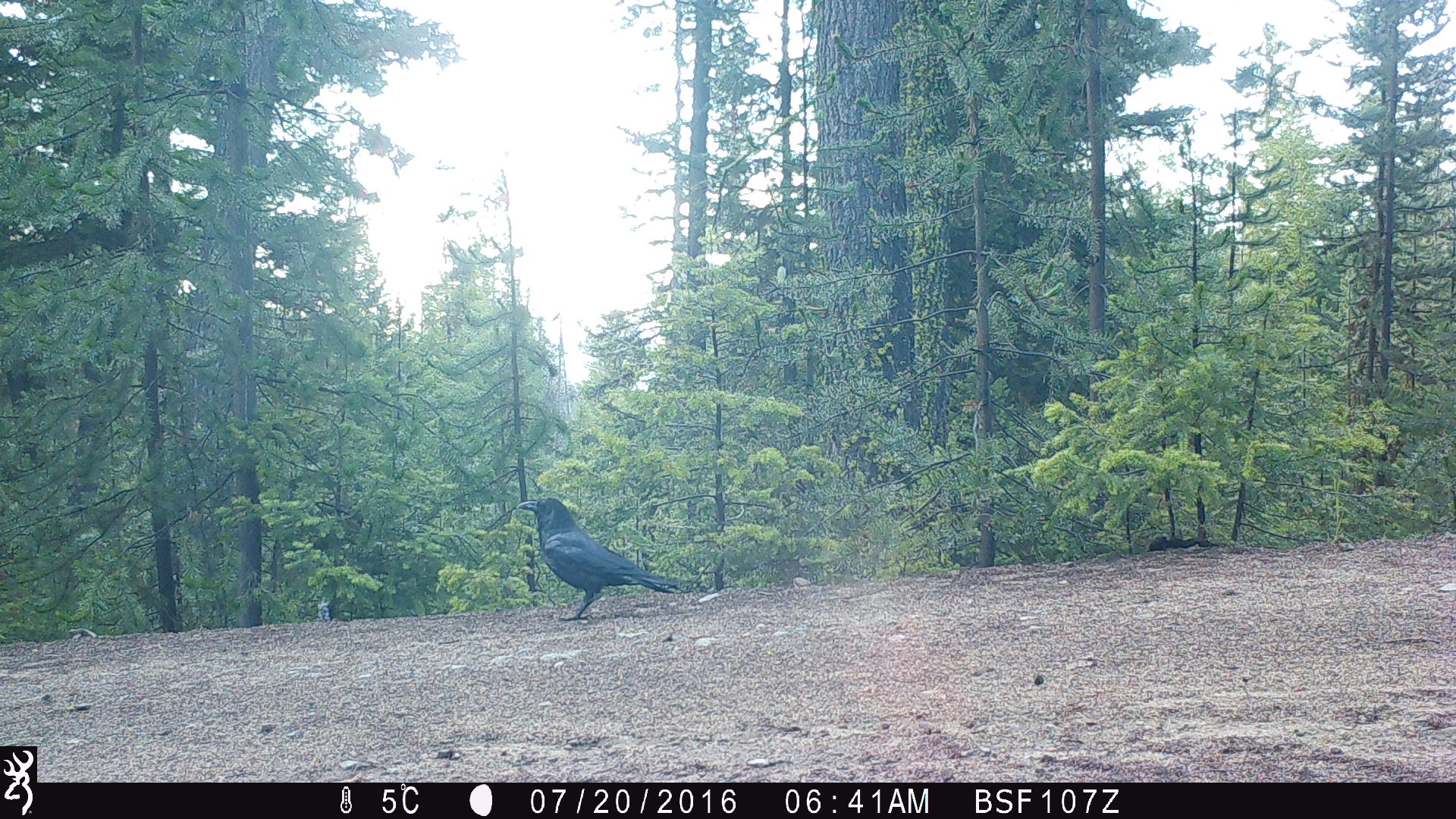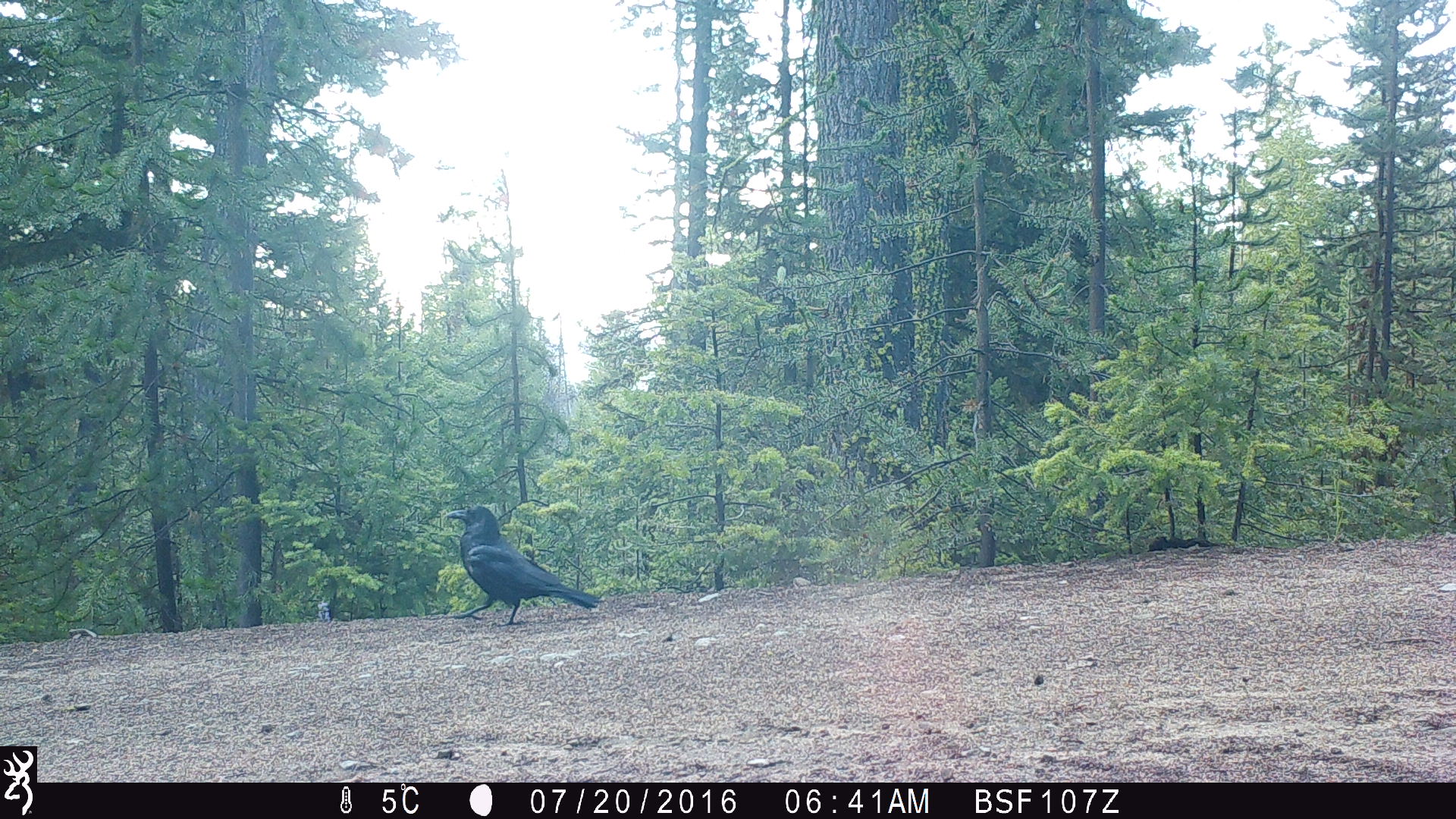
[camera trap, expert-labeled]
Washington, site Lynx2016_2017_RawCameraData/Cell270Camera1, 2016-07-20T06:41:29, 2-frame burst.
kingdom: Animalia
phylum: Chordata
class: Aves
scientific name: Aves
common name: birds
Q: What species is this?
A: Aves (birds).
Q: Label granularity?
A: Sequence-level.